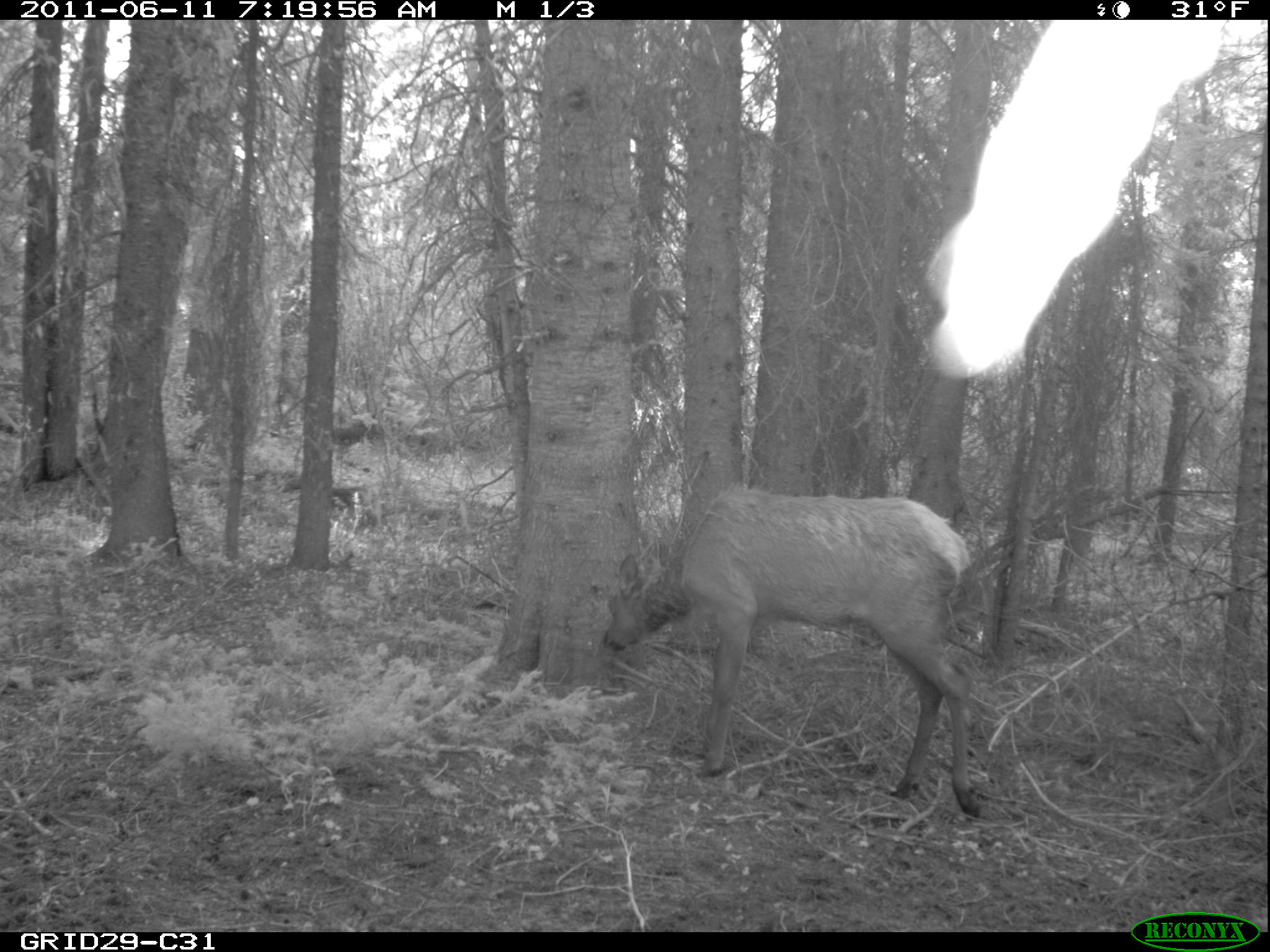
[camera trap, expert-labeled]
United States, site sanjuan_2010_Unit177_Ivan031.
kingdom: Animalia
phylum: Chordata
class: Mammalia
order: Artiodactyla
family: Cervidae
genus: Cervus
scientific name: Cervus elaphus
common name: red deer